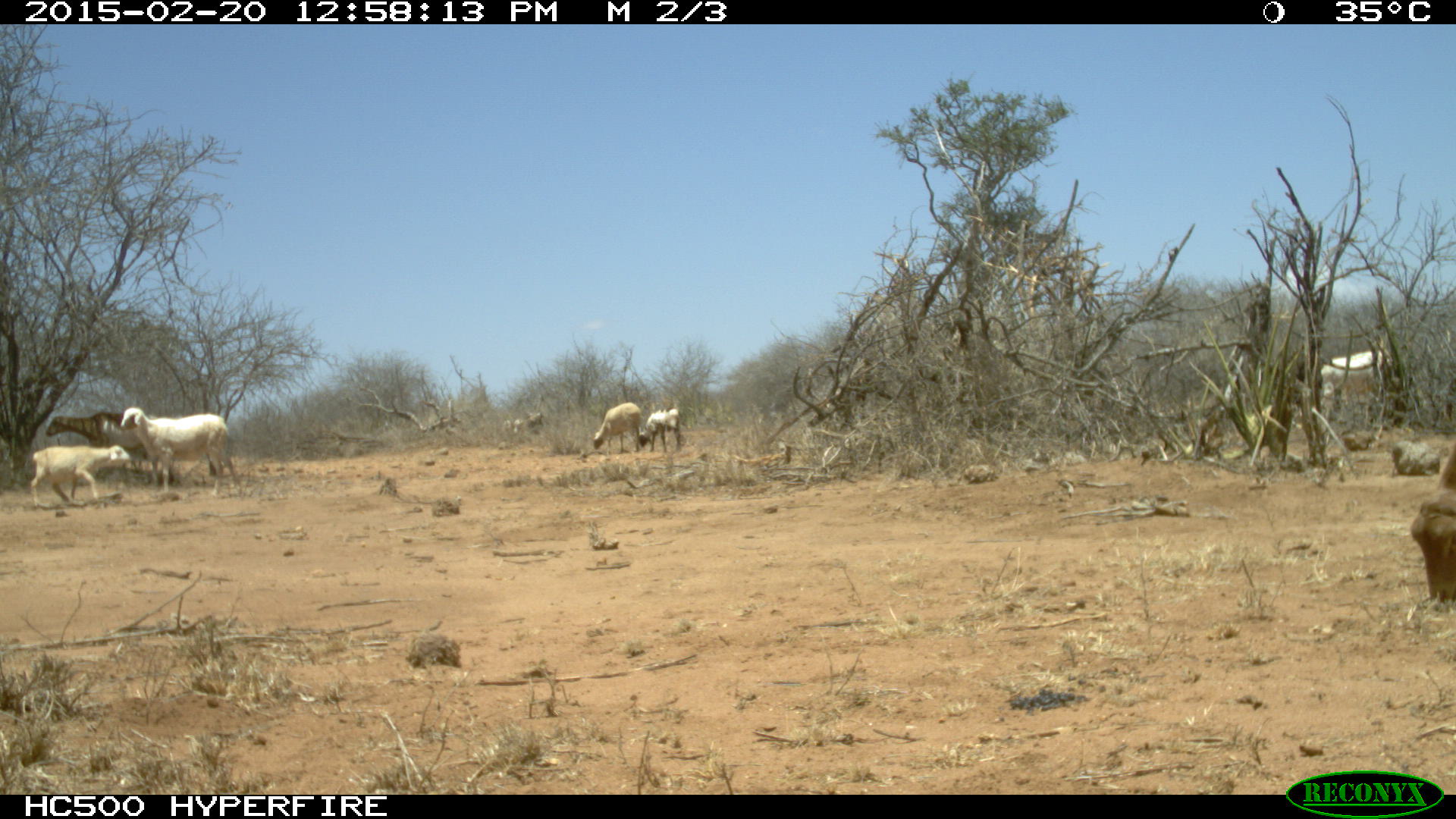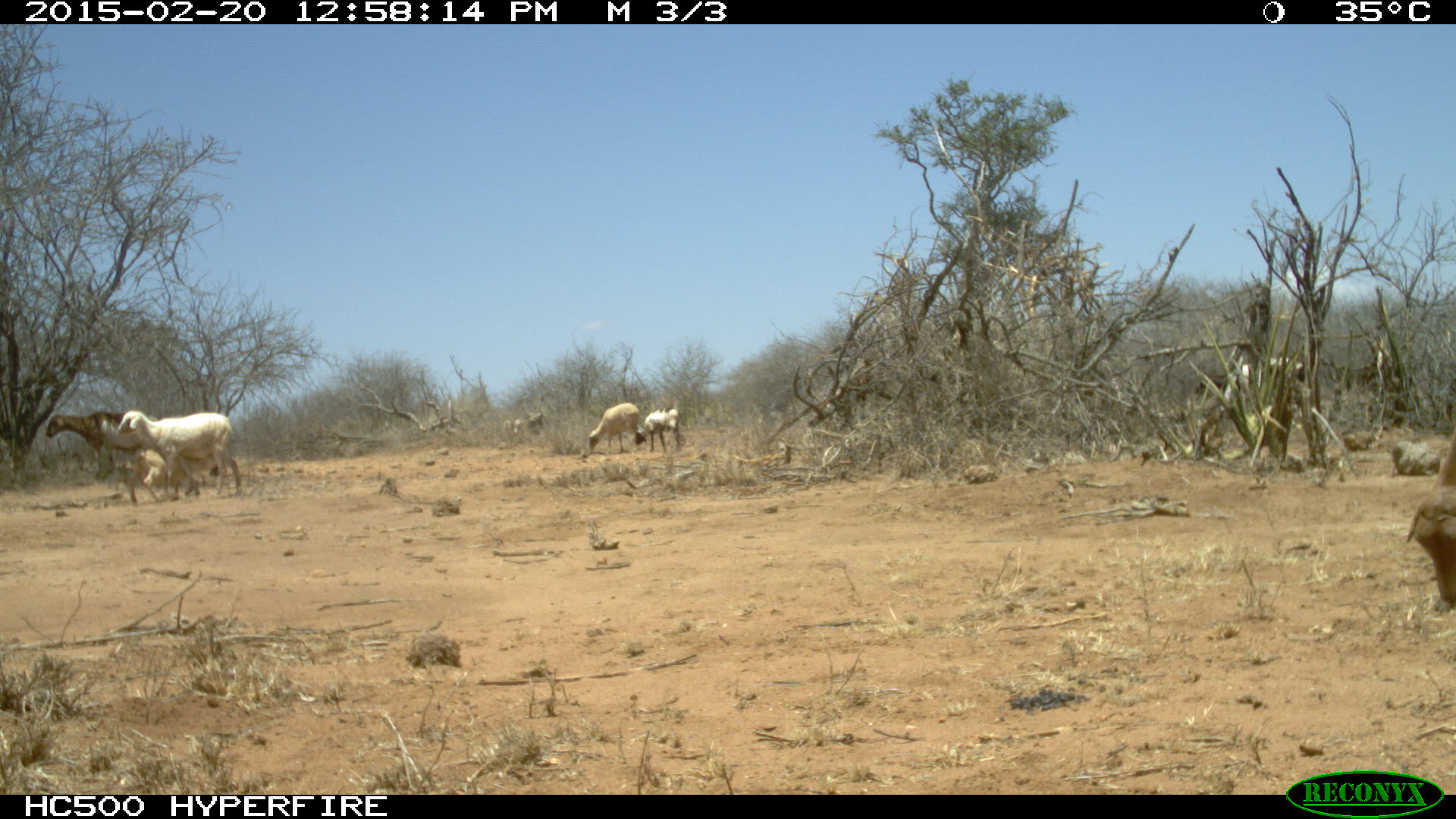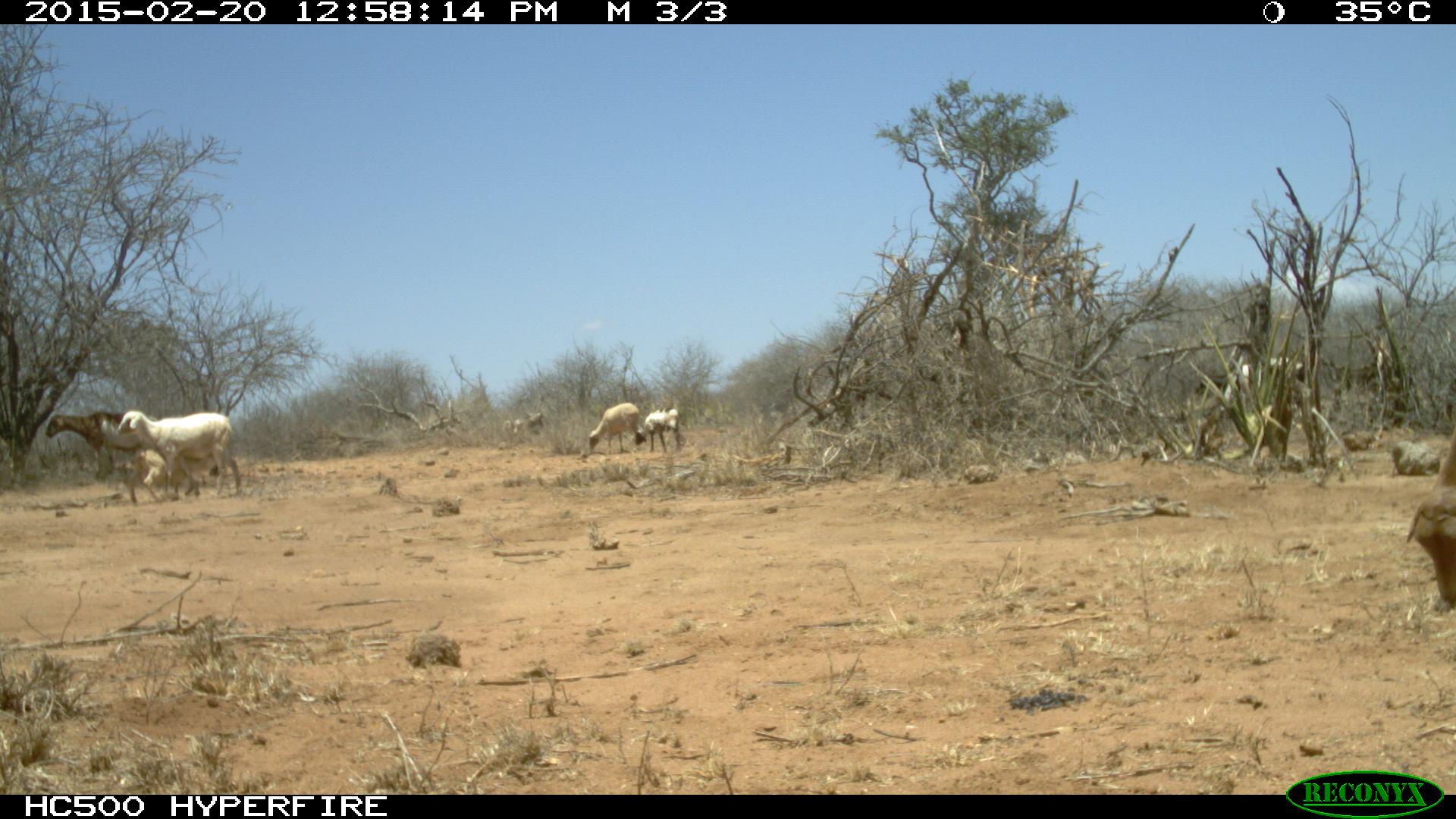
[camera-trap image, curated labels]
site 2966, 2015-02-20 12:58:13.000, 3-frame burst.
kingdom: Animalia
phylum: Chordata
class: Mammalia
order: Artiodactyla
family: Bovidae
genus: Capra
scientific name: Capra aegagrus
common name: wild goat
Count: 1.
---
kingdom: Animalia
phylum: Chordata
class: Mammalia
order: Artiodactyla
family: Bovidae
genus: Ovis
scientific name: Ovis aries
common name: domestic sheep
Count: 7.